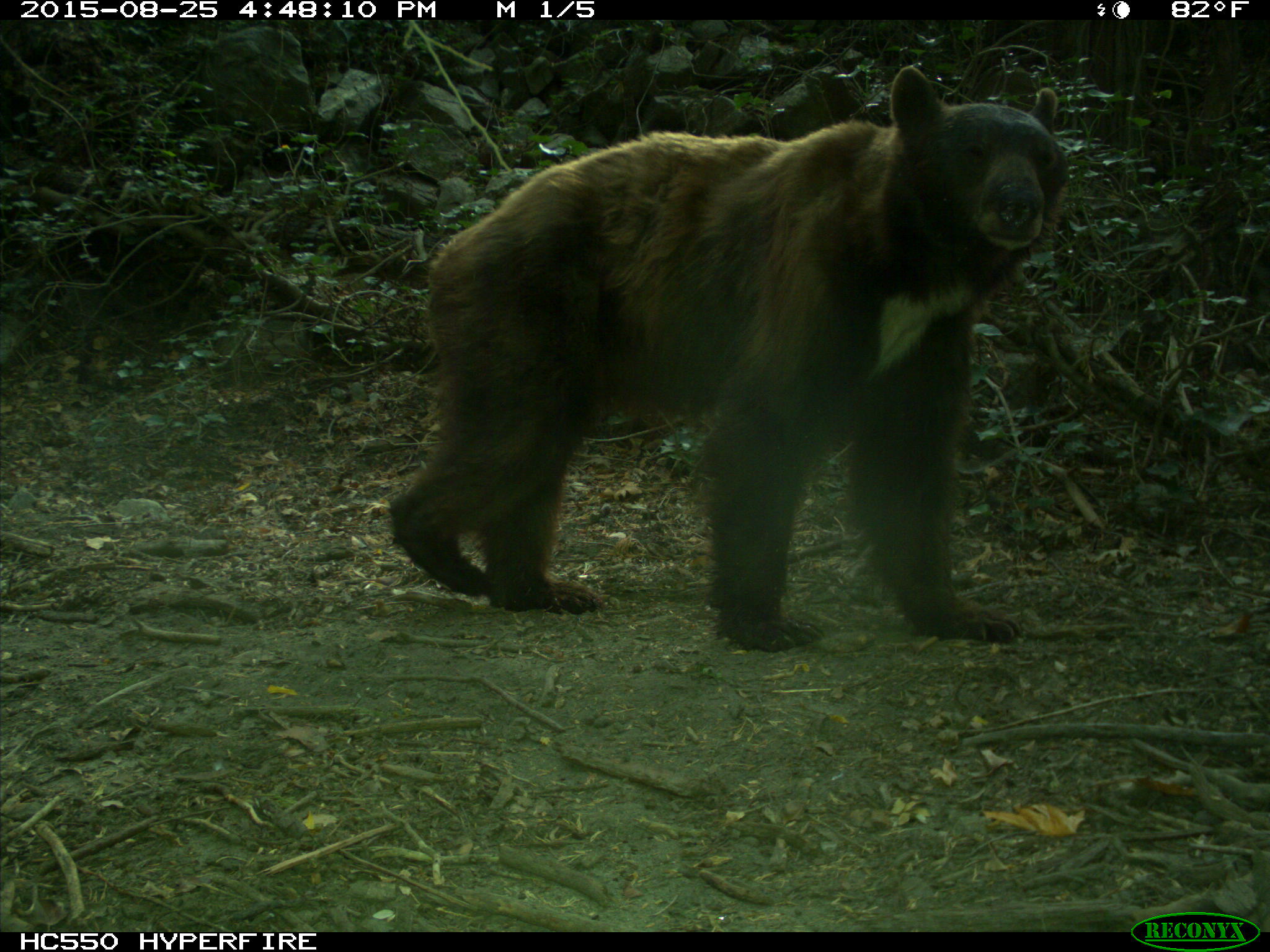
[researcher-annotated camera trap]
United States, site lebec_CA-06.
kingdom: Animalia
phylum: Chordata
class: Mammalia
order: Carnivora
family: Ursidae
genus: Ursus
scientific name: Ursus americanus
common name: american black bear